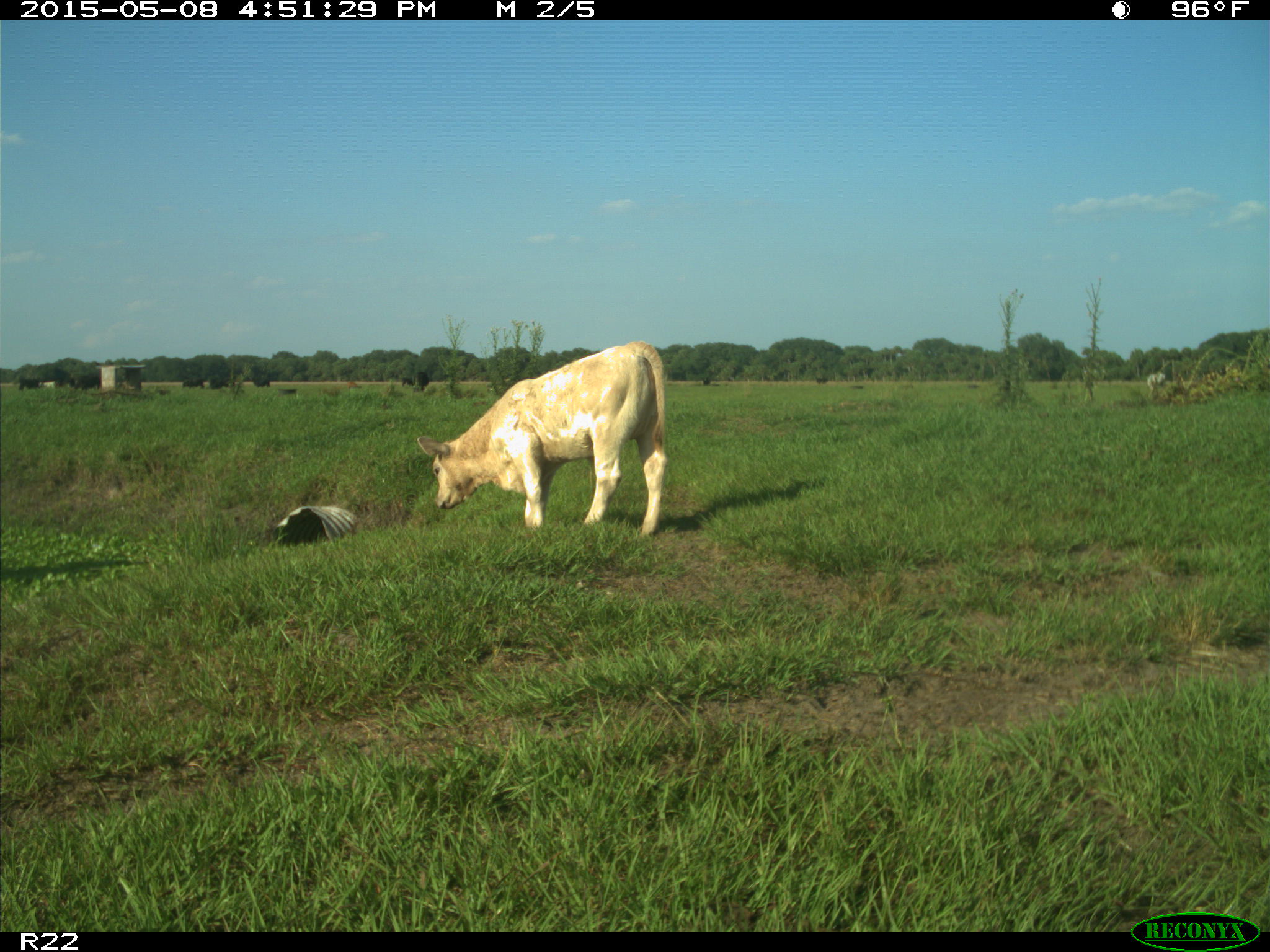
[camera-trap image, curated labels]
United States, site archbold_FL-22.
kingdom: Animalia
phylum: Chordata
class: Mammalia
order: Artiodactyla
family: Bovidae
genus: Bos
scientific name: Bos taurus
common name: domestic cow